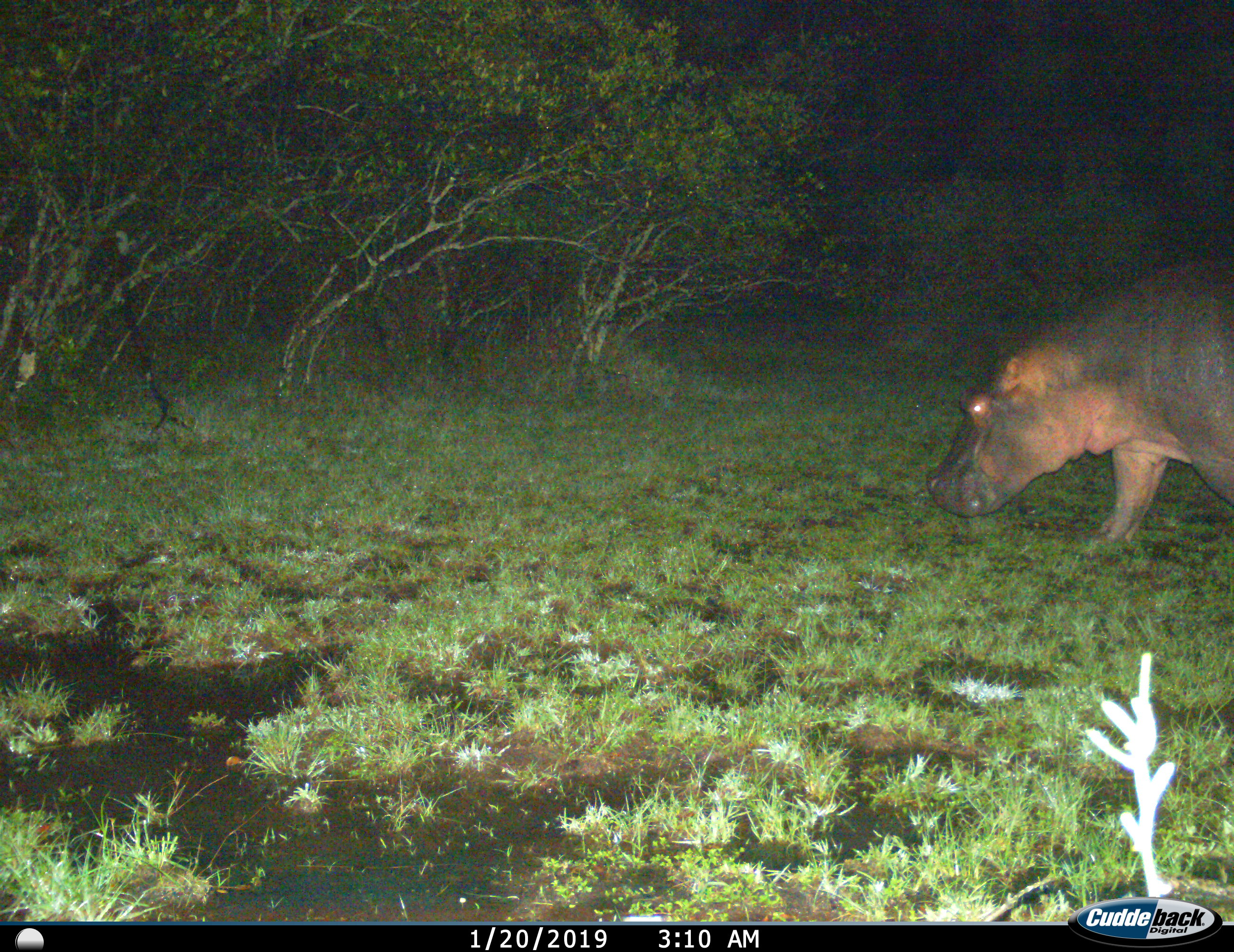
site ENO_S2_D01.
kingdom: Animalia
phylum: Chordata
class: Mammalia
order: Artiodactyla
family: Hippopotamidae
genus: Hippopotamus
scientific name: Hippopotamus amphibius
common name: hippopotamus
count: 1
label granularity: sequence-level